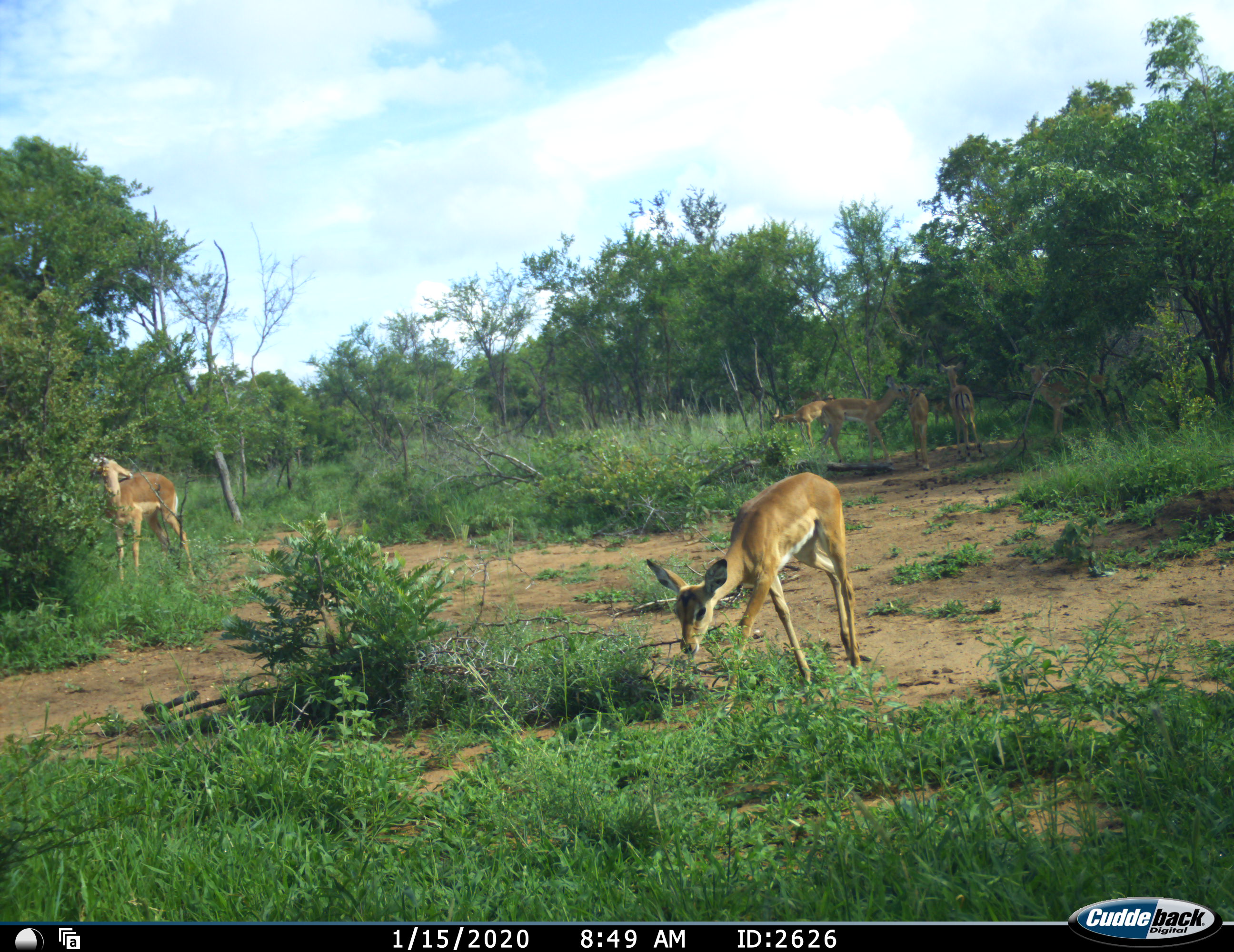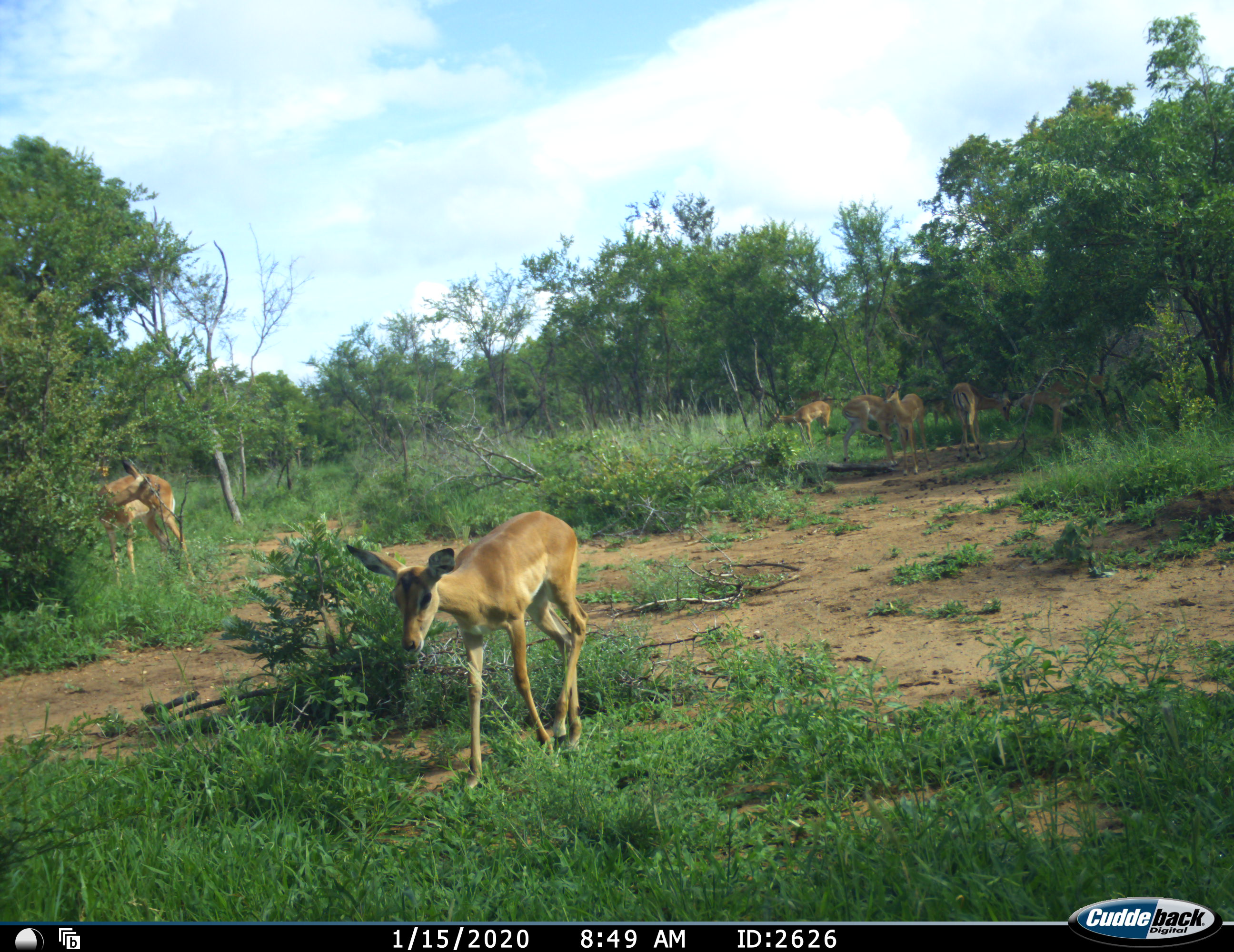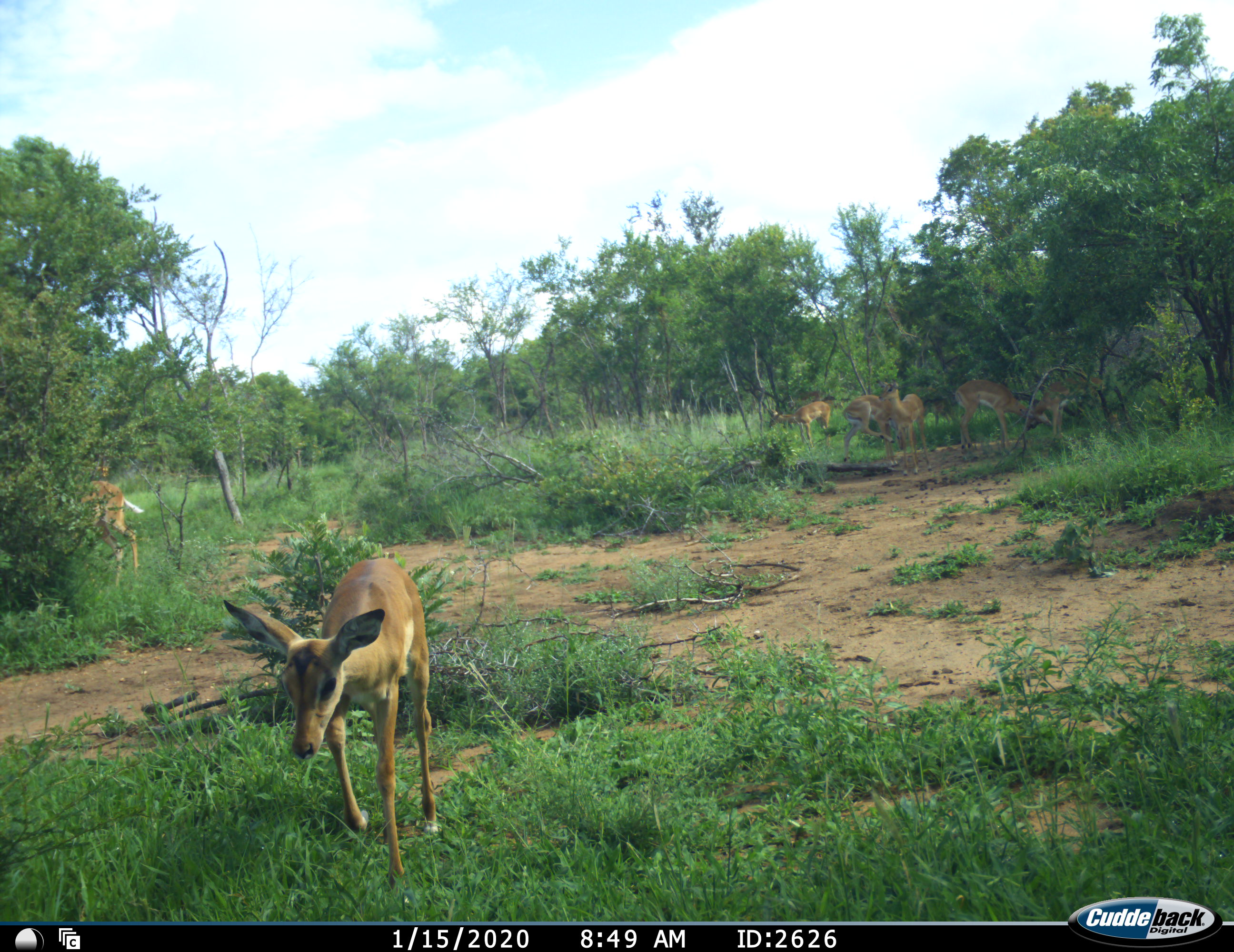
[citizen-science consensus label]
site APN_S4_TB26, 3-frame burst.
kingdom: Animalia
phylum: Chordata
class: Mammalia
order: Artiodactyla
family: Bovidae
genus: Aepyceros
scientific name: Aepyceros melampus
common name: impala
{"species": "impala (Aepyceros melampus)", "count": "8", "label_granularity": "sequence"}